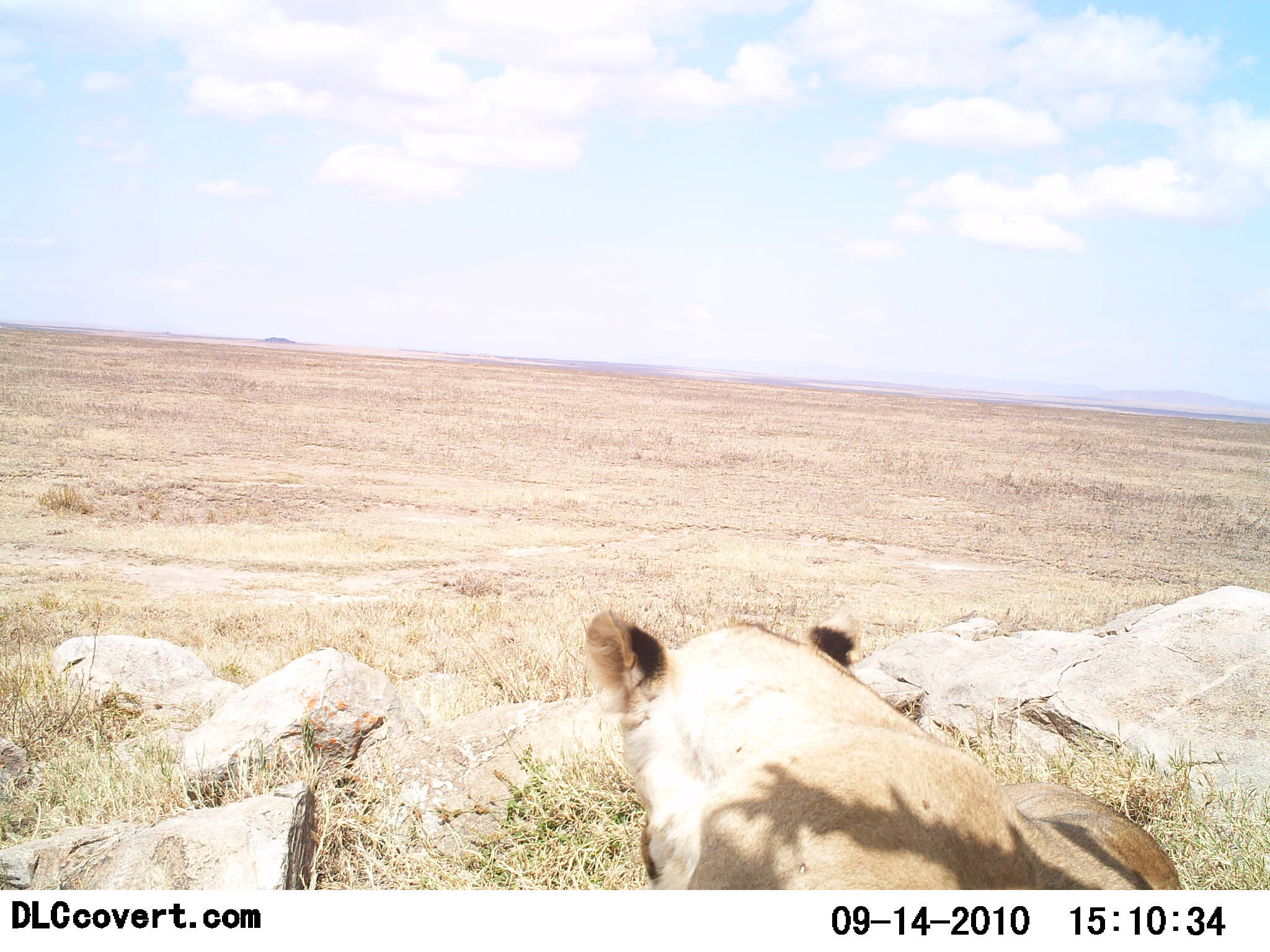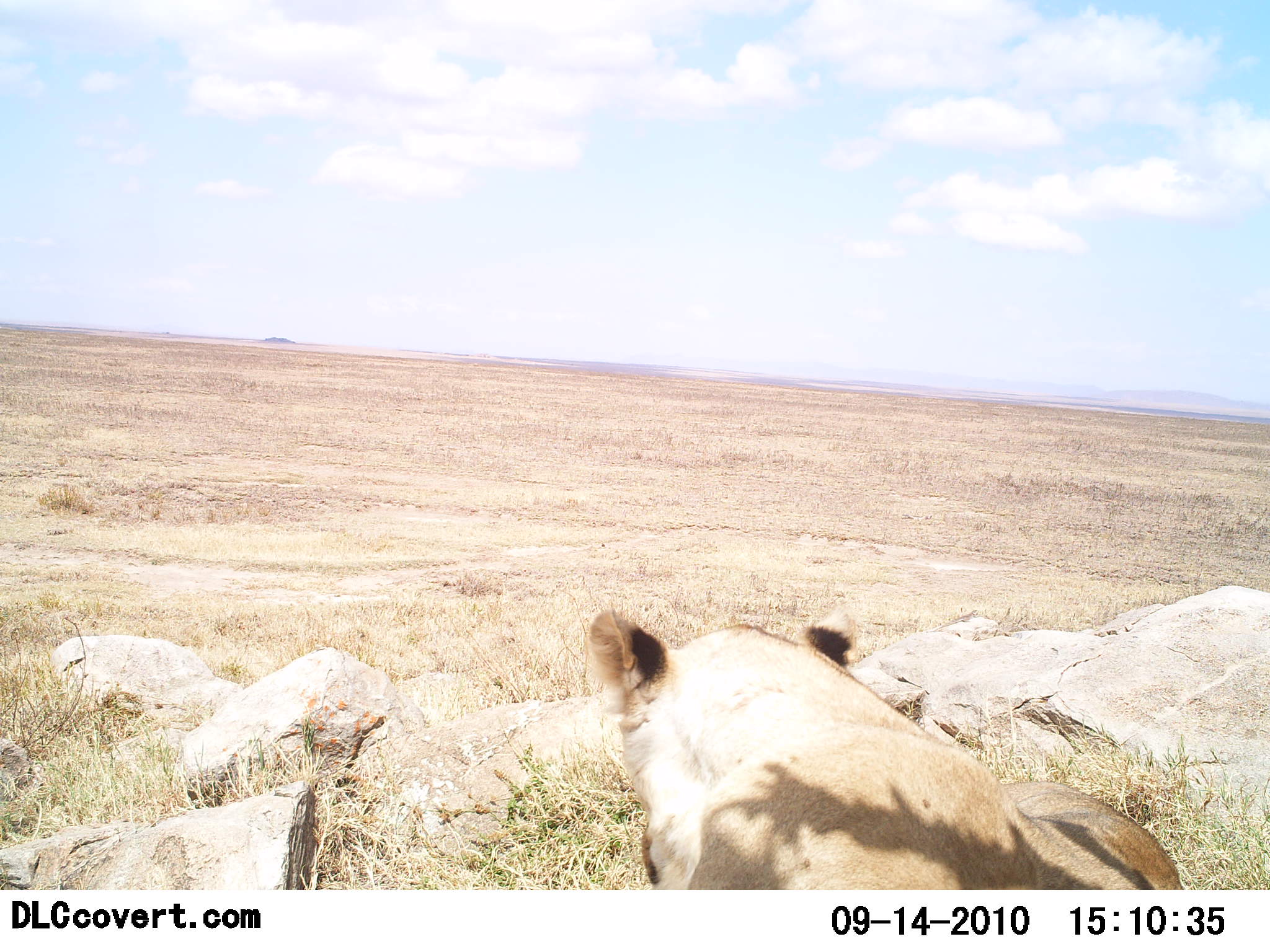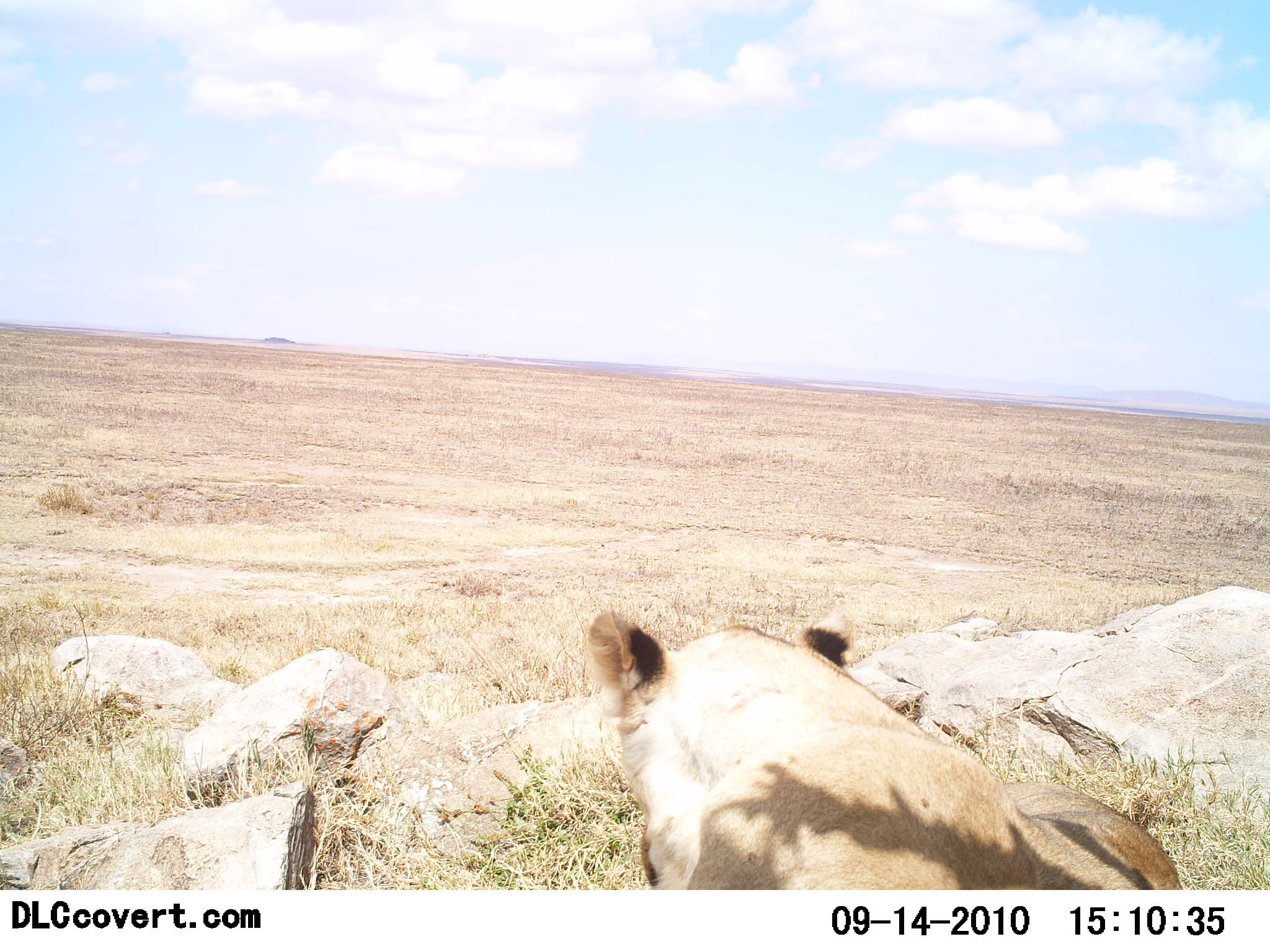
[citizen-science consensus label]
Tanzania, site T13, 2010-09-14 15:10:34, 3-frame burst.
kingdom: Animalia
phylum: Chordata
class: Mammalia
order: Carnivora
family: Felidae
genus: Panthera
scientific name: Panthera leo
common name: lion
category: lionfemale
Lionfemale (lion) (Panthera leo), count 1. Behavior (volunteer vote fractions): standing 10%, resting 81%, moving 10%, interacting 0%. Young present (vote fraction): 0%. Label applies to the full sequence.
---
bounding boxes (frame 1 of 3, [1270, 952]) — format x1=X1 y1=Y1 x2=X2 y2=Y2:
animal: x1=580 y1=605 x2=1184 y2=891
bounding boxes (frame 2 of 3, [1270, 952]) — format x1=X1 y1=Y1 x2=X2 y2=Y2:
animal: x1=582 y1=607 x2=1185 y2=891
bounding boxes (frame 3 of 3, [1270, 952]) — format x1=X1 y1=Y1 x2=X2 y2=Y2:
animal: x1=586 y1=608 x2=1182 y2=891